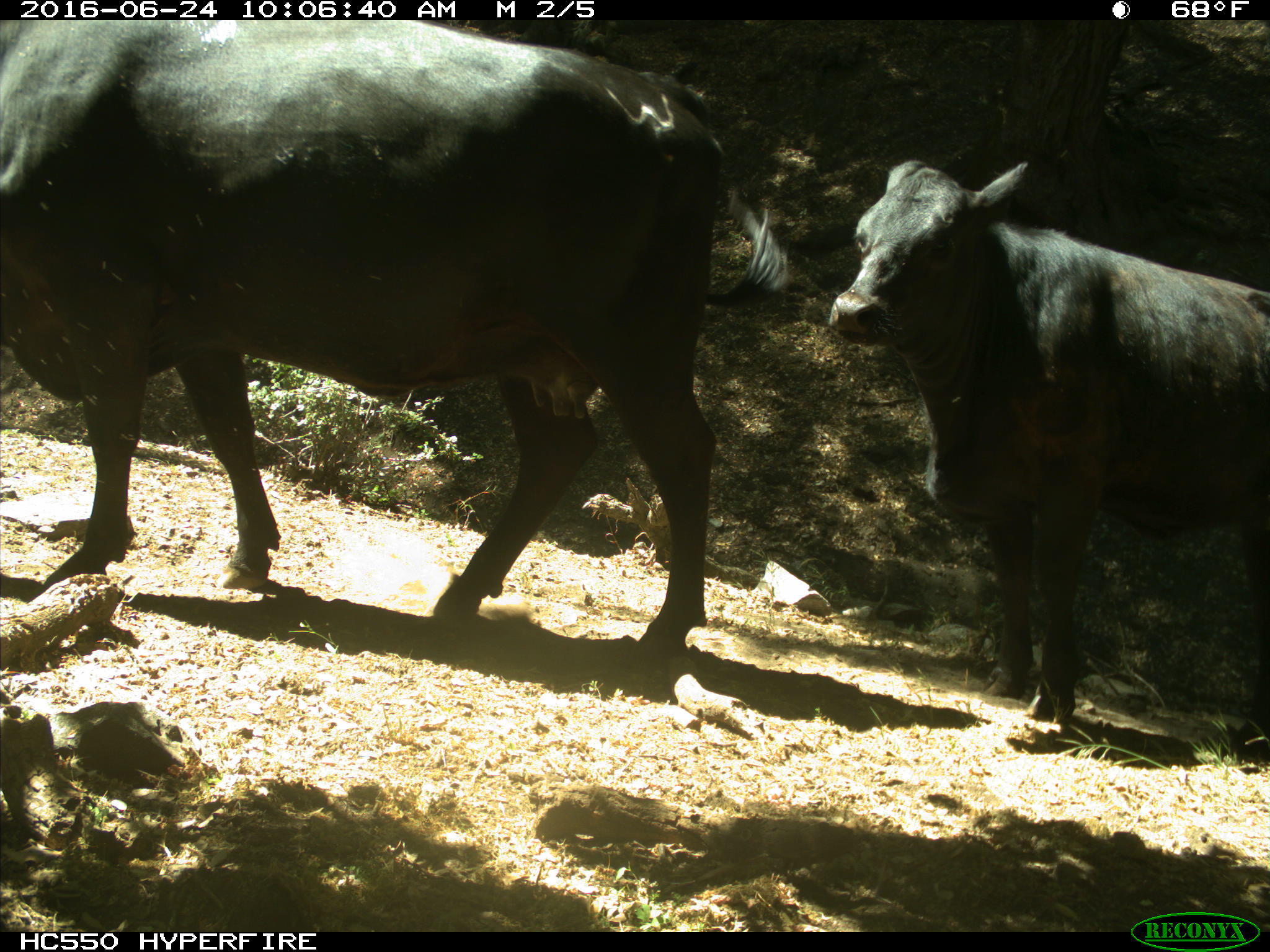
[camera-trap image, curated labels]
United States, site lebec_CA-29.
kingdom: Animalia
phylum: Chordata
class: Mammalia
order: Artiodactyla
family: Bovidae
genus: Bos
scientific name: Bos taurus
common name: domestic cow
Bos taurus (domestic cow).